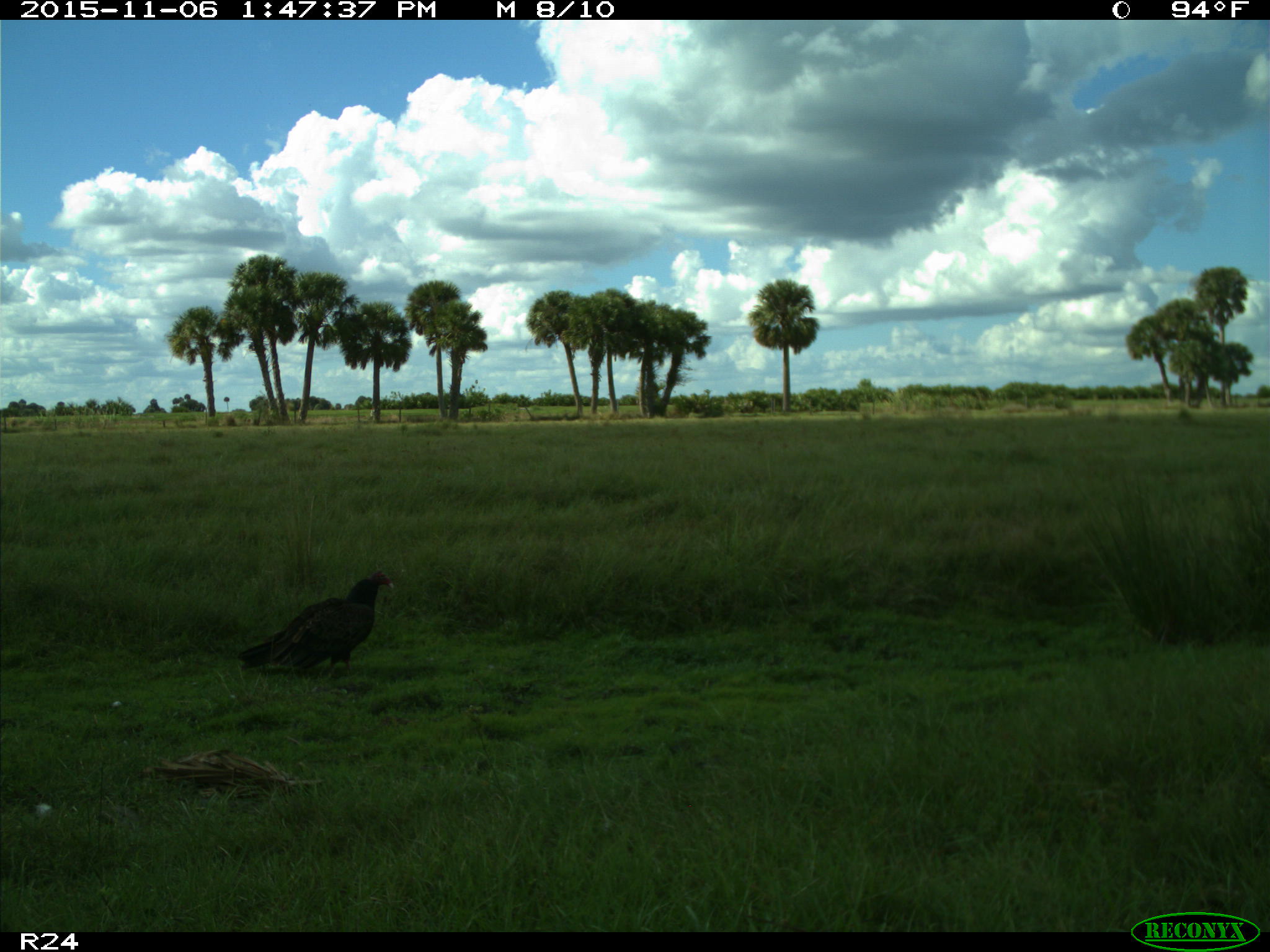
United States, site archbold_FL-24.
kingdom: Animalia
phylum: Chordata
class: Aves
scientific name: Aves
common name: birds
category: unidentified bird